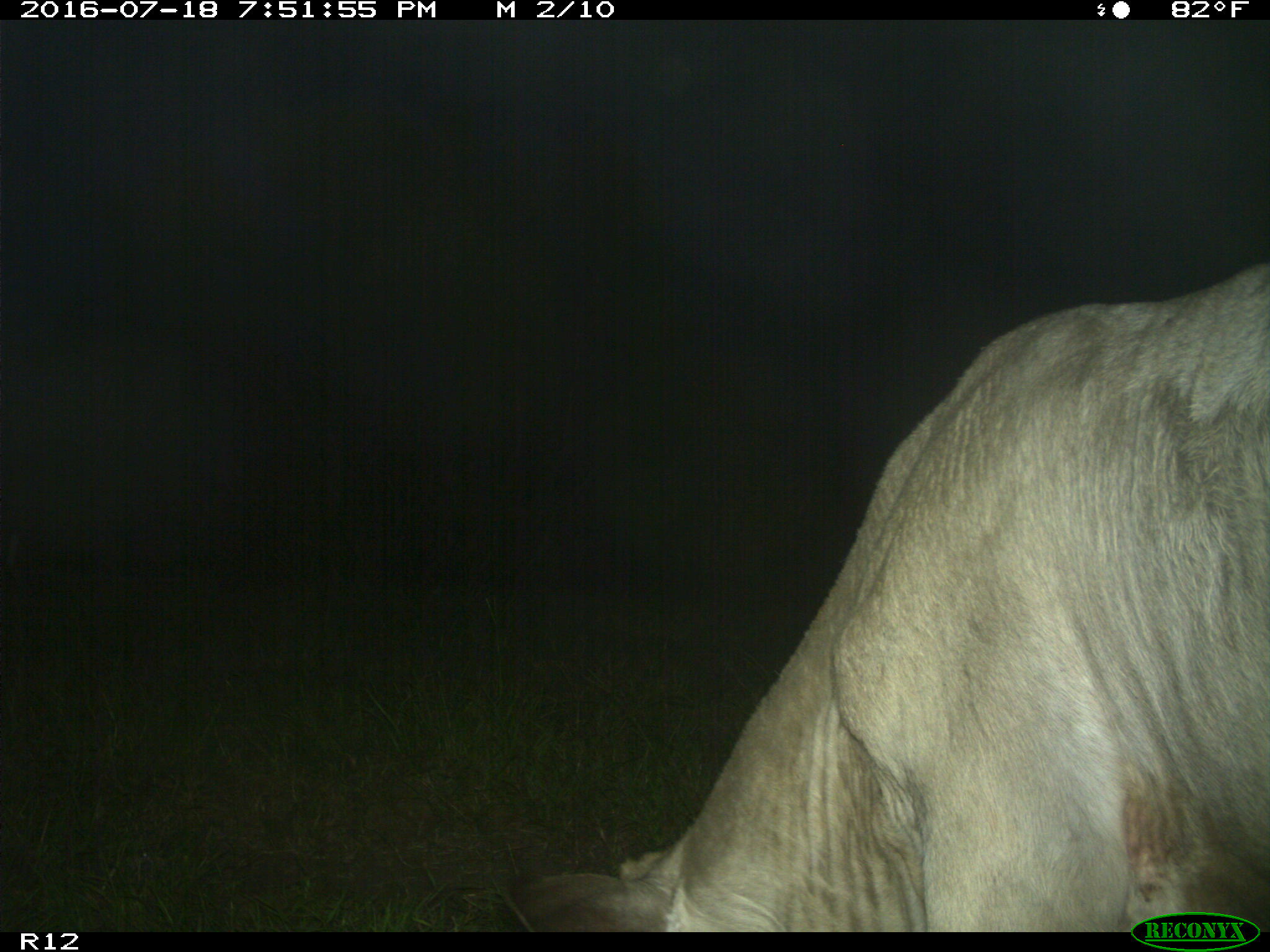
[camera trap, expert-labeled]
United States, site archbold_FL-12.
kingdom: Animalia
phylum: Chordata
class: Mammalia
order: Artiodactyla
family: Bovidae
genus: Bos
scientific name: Bos taurus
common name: domestic cow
Bos taurus (domestic cow).